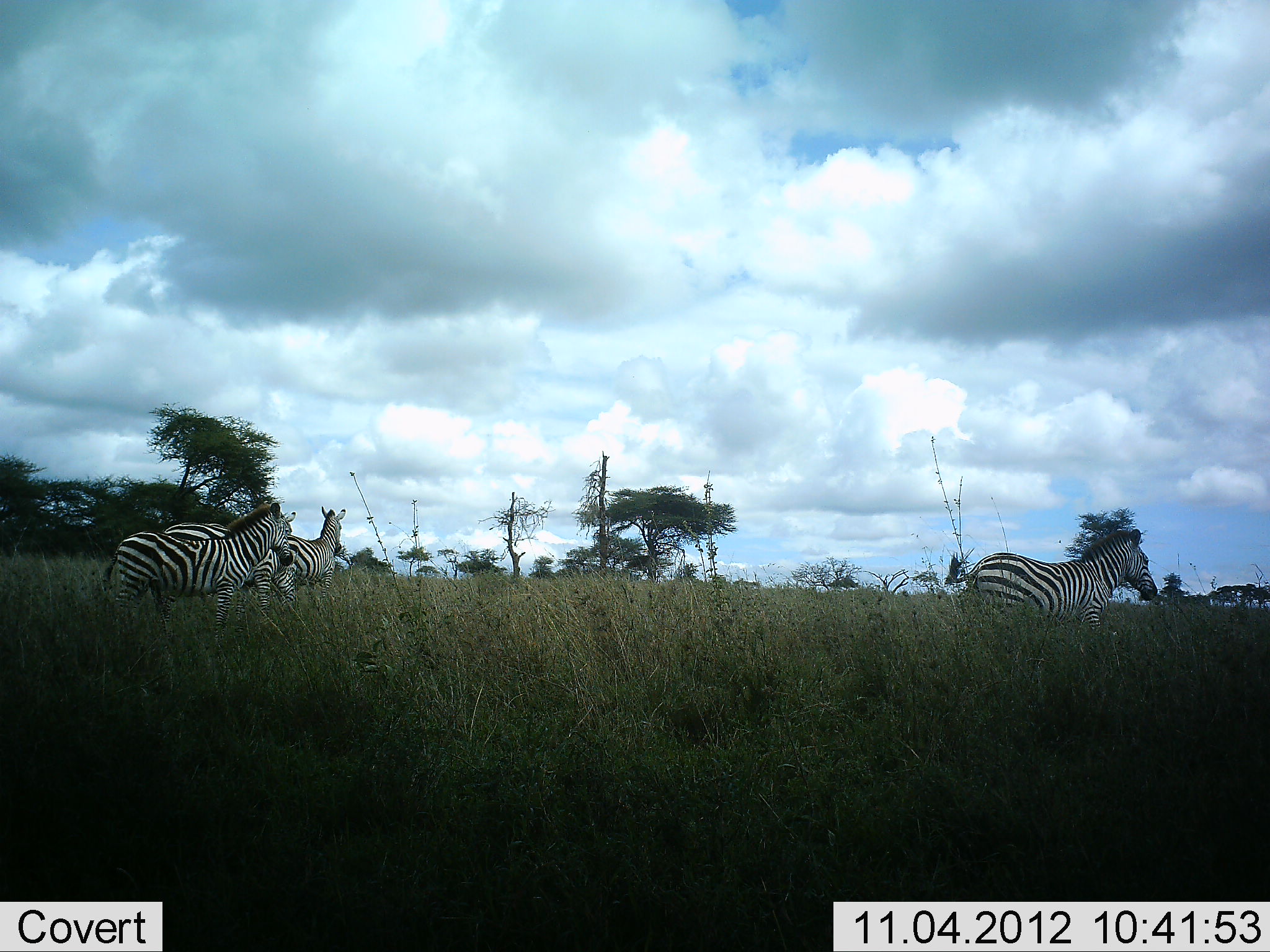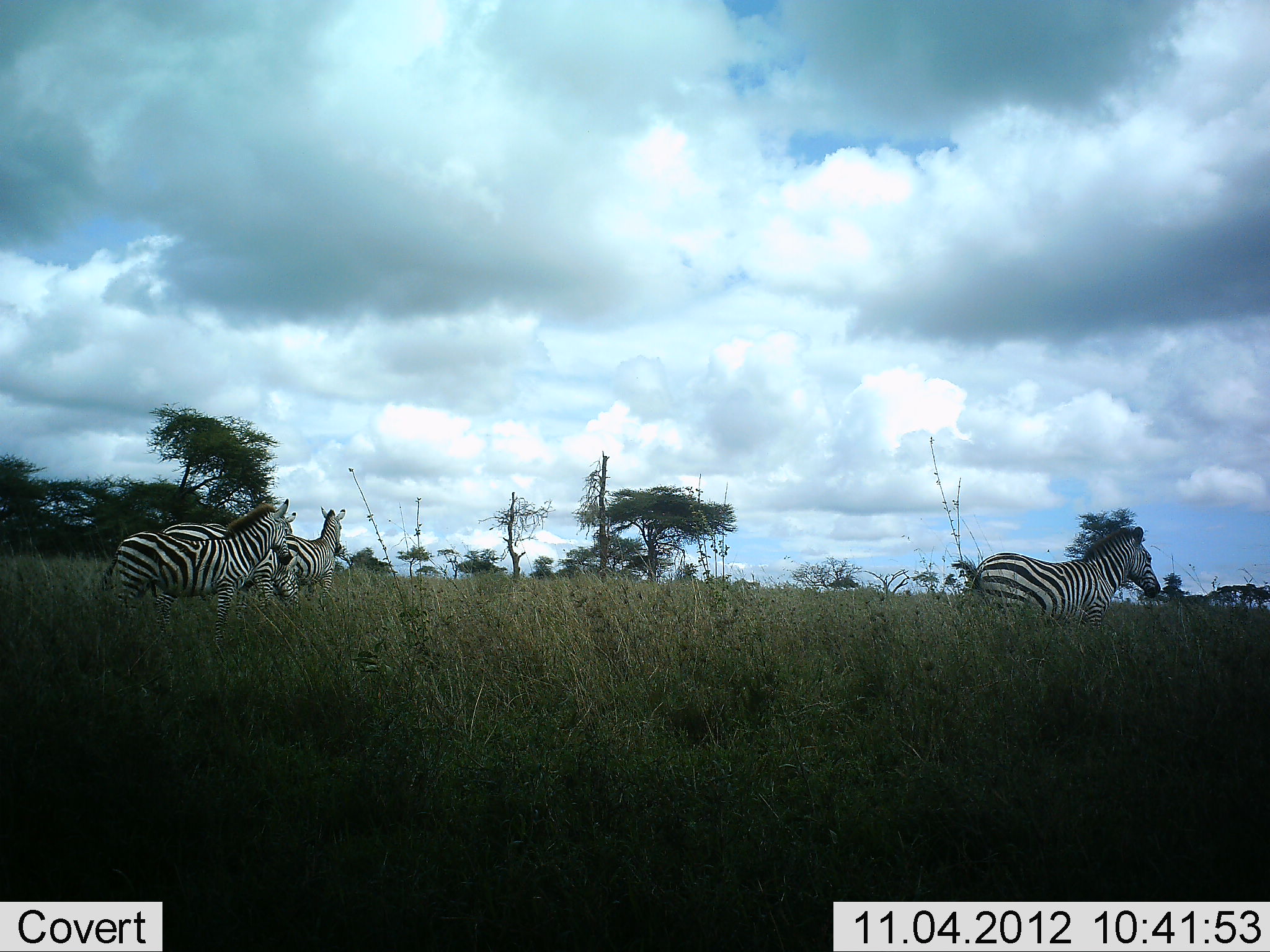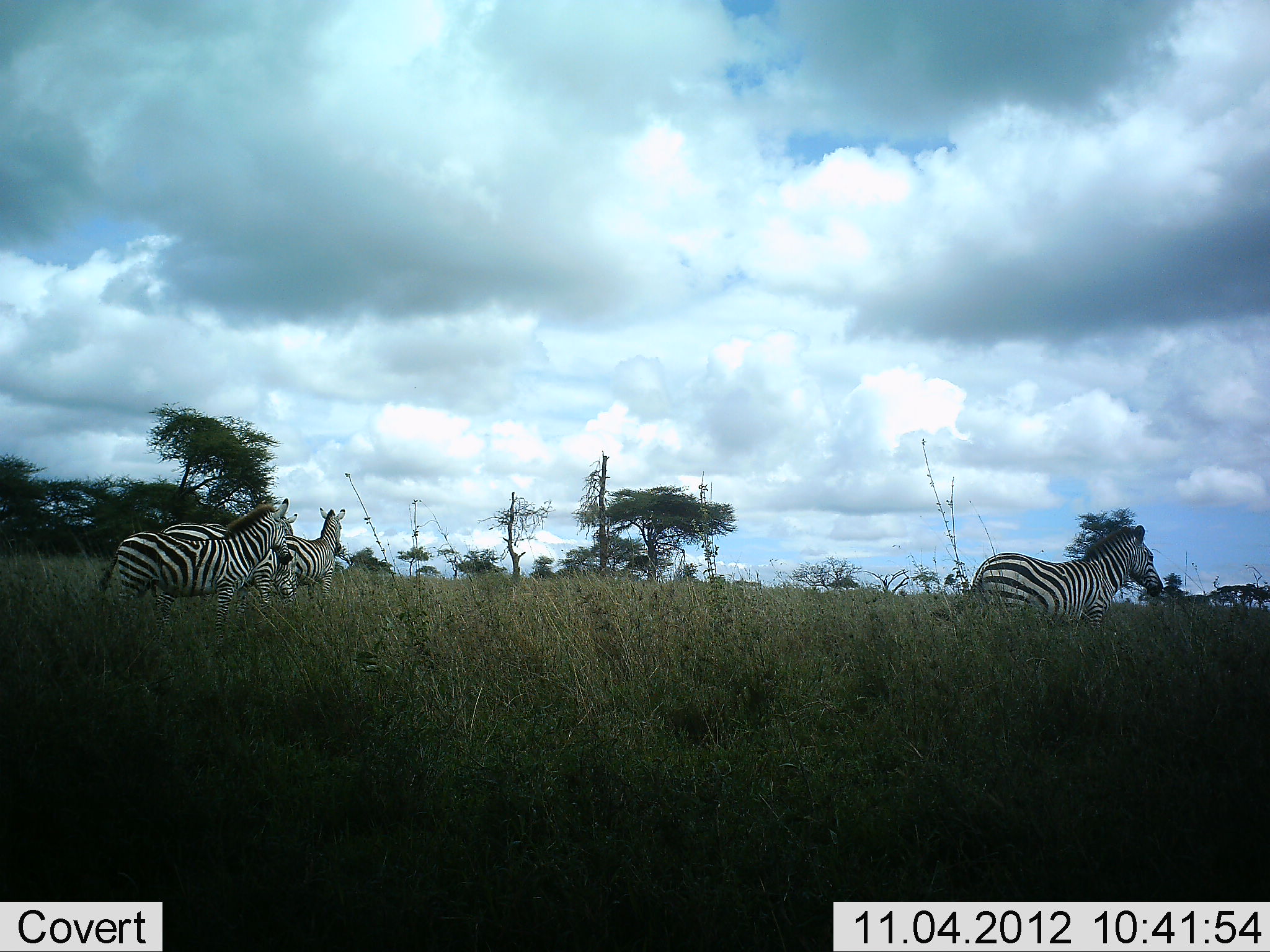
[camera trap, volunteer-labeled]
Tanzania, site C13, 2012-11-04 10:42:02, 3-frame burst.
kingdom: Animalia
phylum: Chordata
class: Mammalia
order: Perissodactyla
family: Equidae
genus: Equus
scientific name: Equus quagga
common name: plains zebra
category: zebra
Zebra (plains zebra) (Equus quagga), count 4. Behavior (volunteer vote fractions): standing 70%, resting 0%, moving 30%, interacting 0%. Young present (vote fraction): 0%. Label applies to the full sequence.